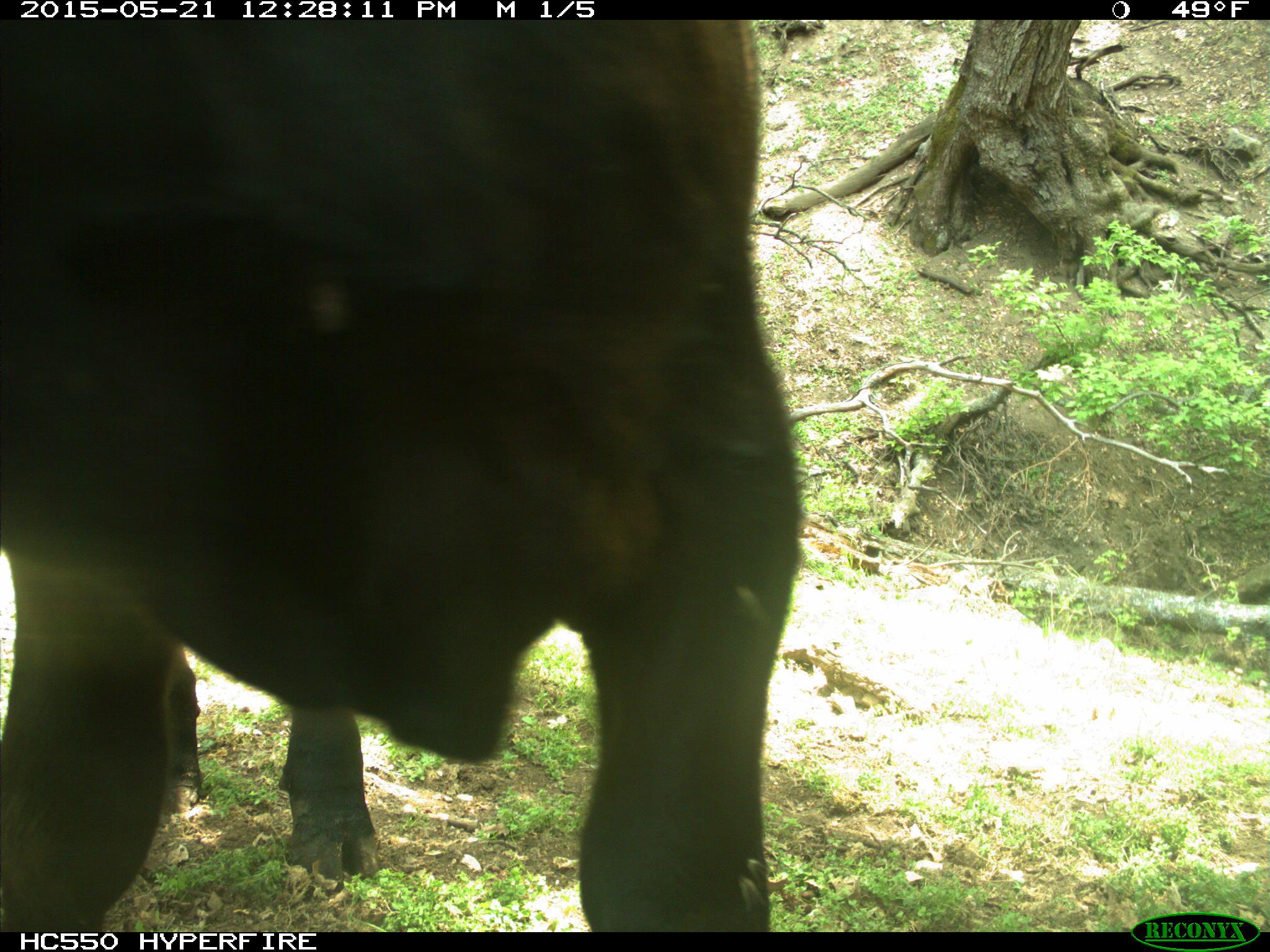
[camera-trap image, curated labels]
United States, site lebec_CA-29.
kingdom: Animalia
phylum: Chordata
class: Mammalia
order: Artiodactyla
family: Bovidae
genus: Bos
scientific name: Bos taurus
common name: domestic cow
Bos taurus (domestic cow).